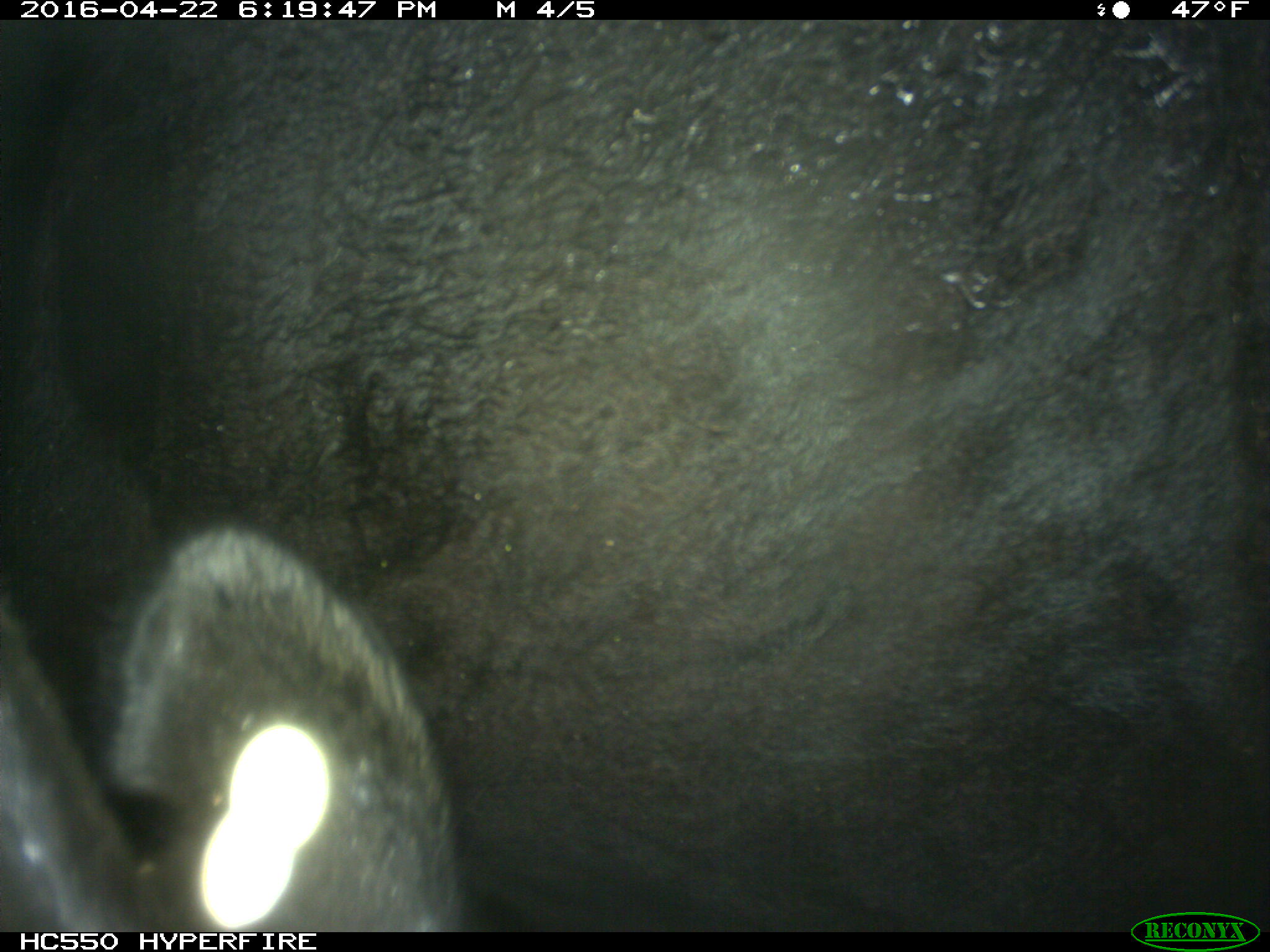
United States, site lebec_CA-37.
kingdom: Animalia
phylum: Chordata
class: Mammalia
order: Artiodactyla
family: Bovidae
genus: Bos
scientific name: Bos taurus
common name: domestic cow